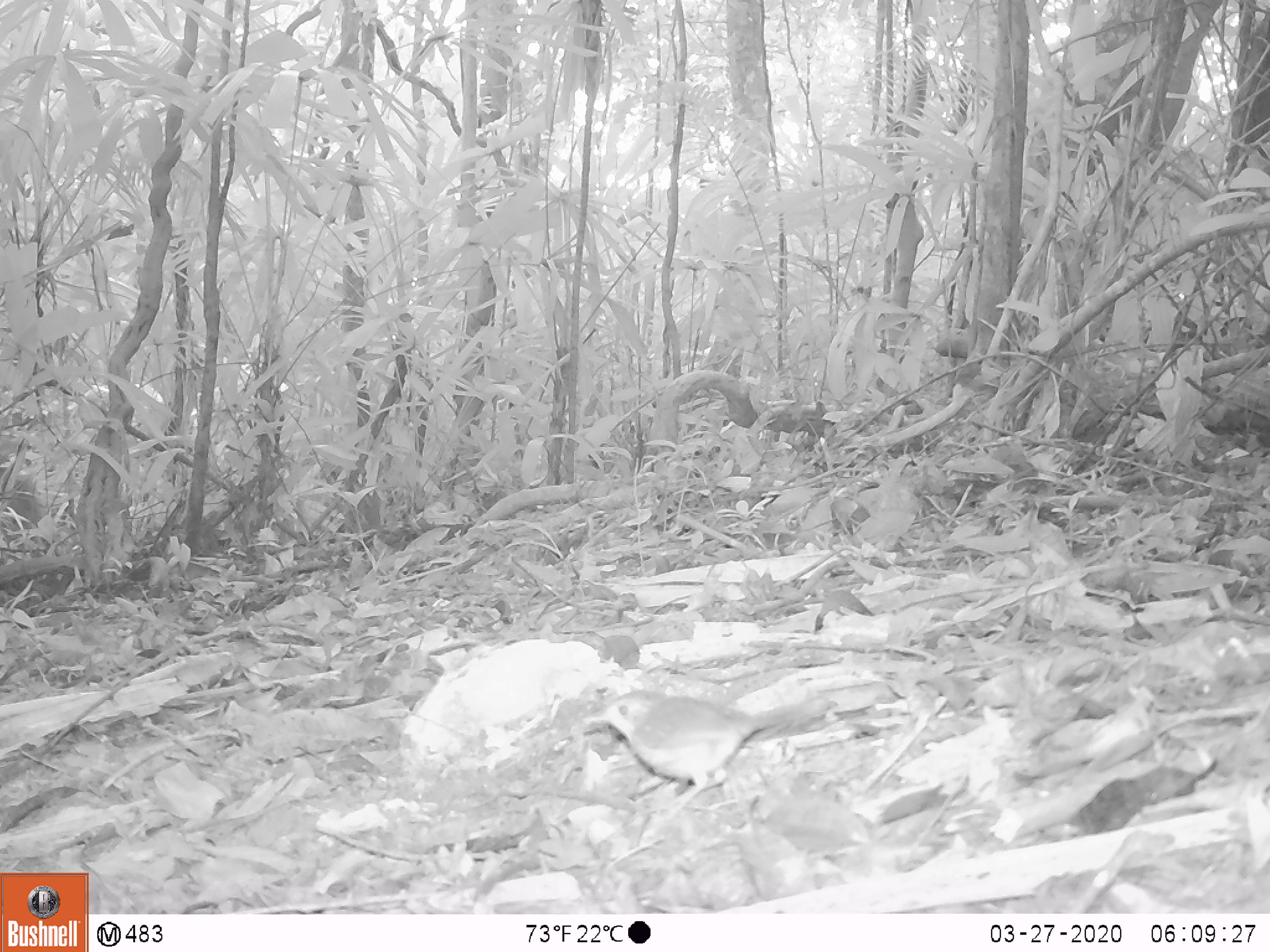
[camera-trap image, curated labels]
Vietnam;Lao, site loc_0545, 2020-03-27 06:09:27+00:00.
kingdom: Animalia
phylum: Chordata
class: Aves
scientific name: Aves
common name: bird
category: unidentified bird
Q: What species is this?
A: Unidentified bird (bird) (Aves).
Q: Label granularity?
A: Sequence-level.